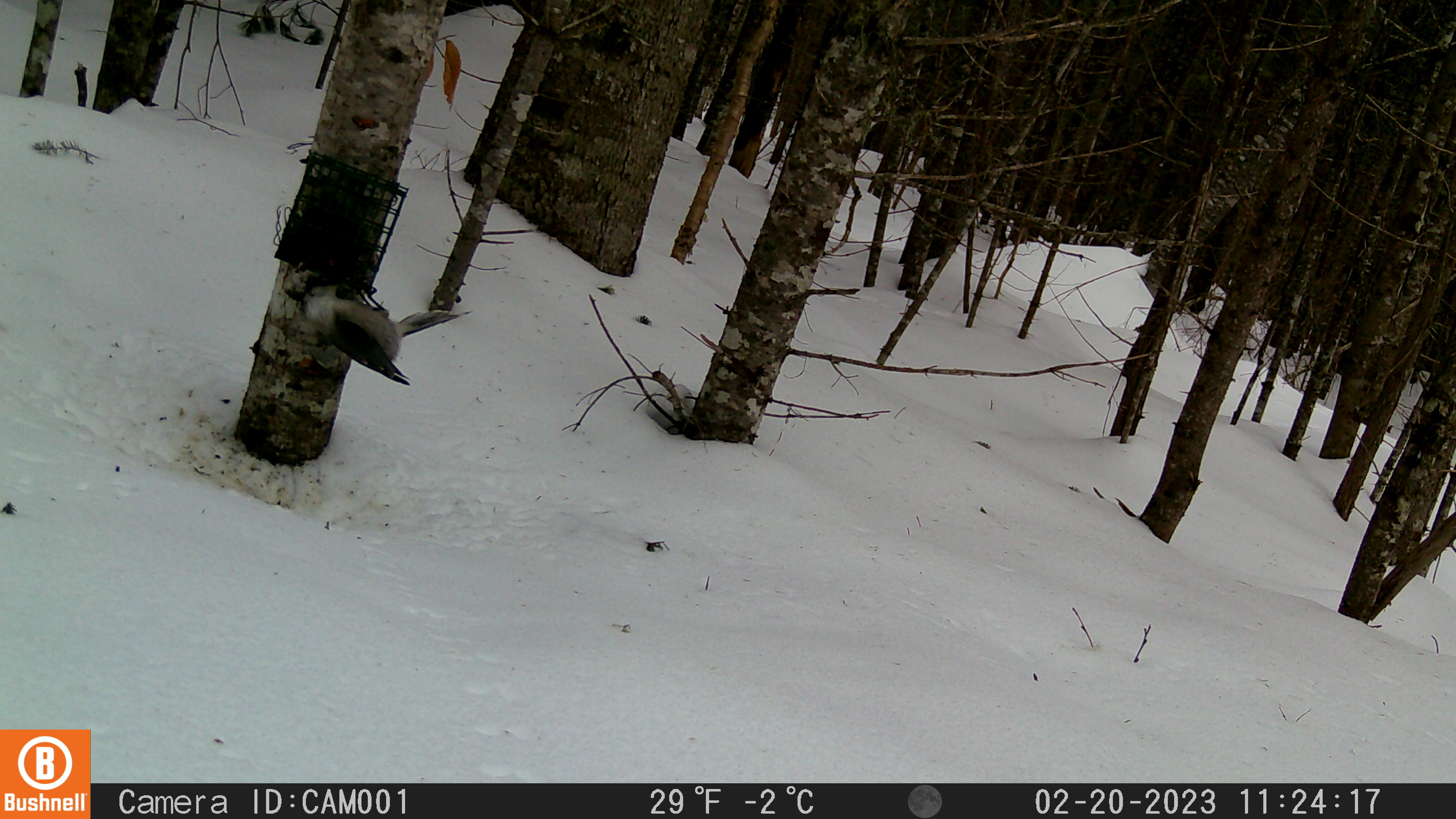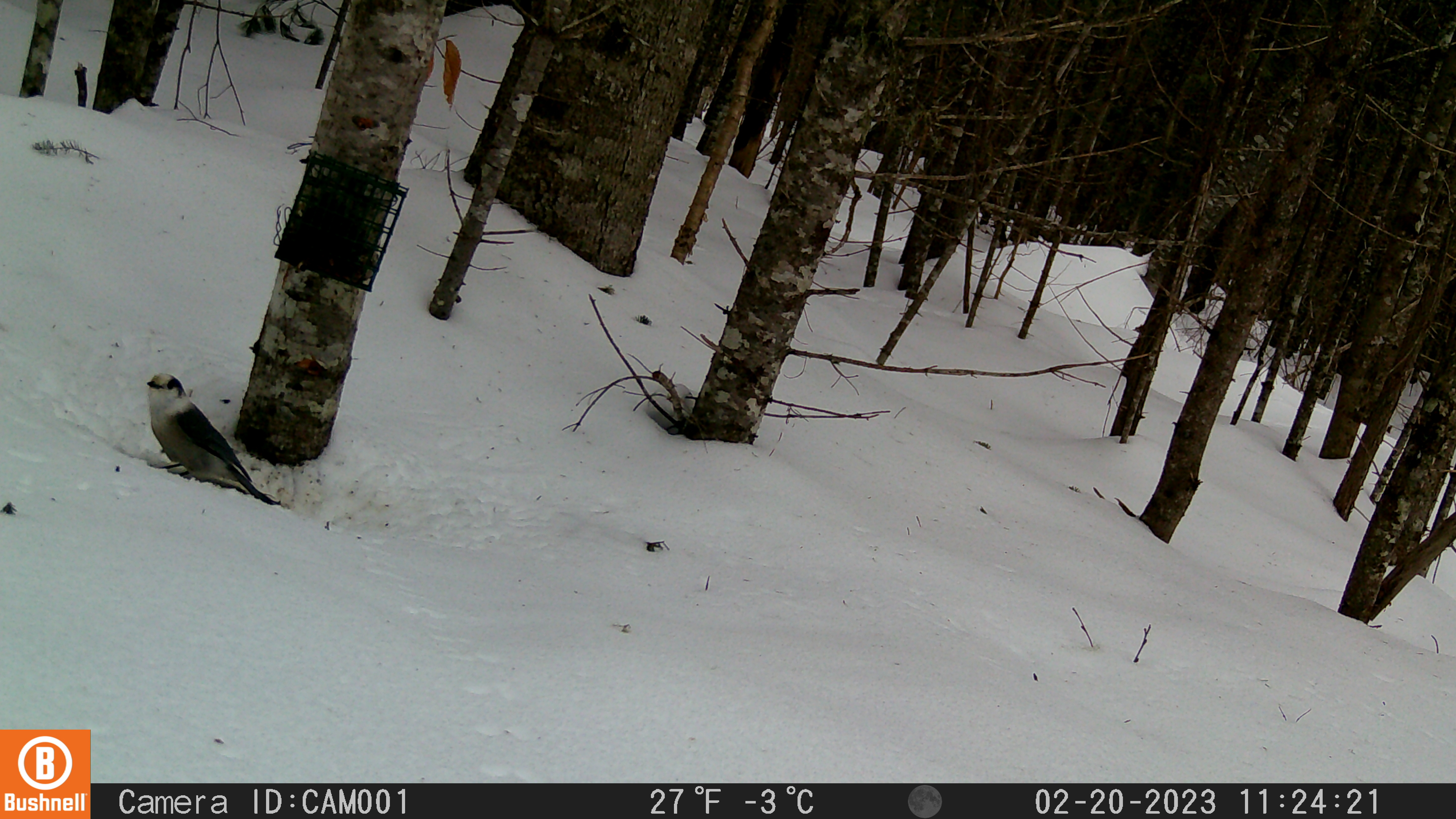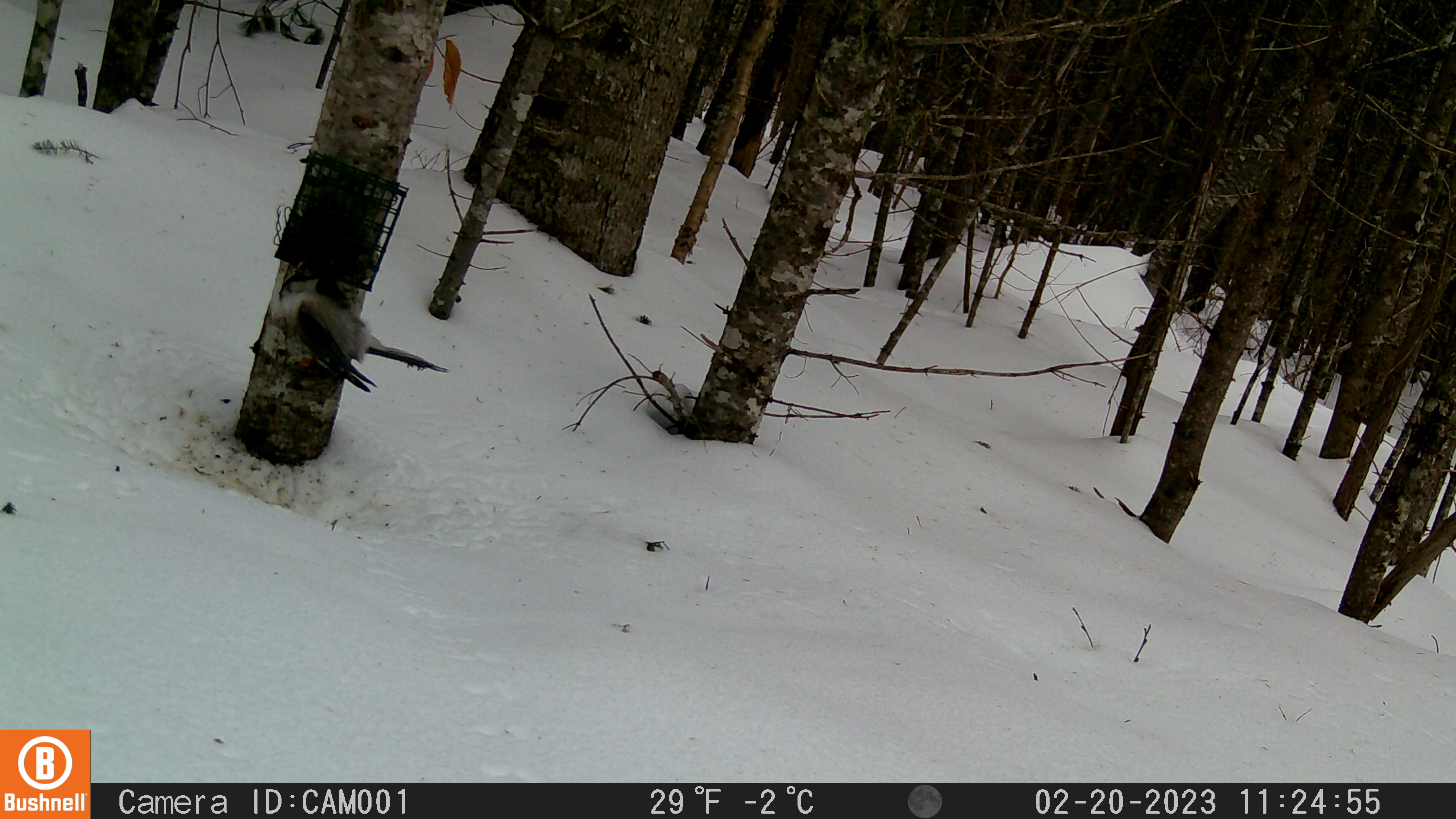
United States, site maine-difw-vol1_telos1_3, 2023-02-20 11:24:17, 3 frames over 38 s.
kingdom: Animalia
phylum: Chordata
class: Aves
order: Passeriformes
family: Corvidae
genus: Perisoreus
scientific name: Perisoreus canadensis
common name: canada jay